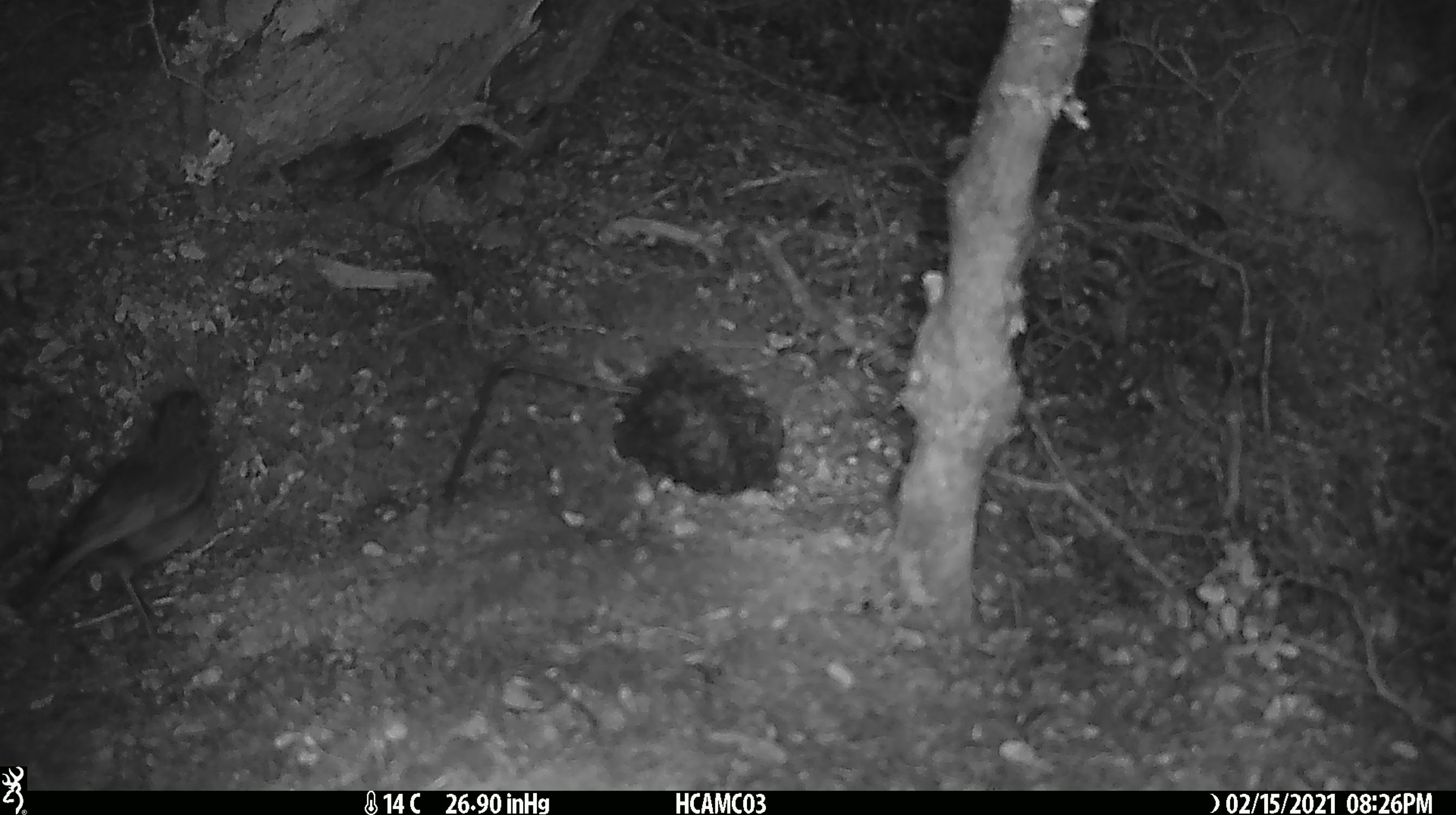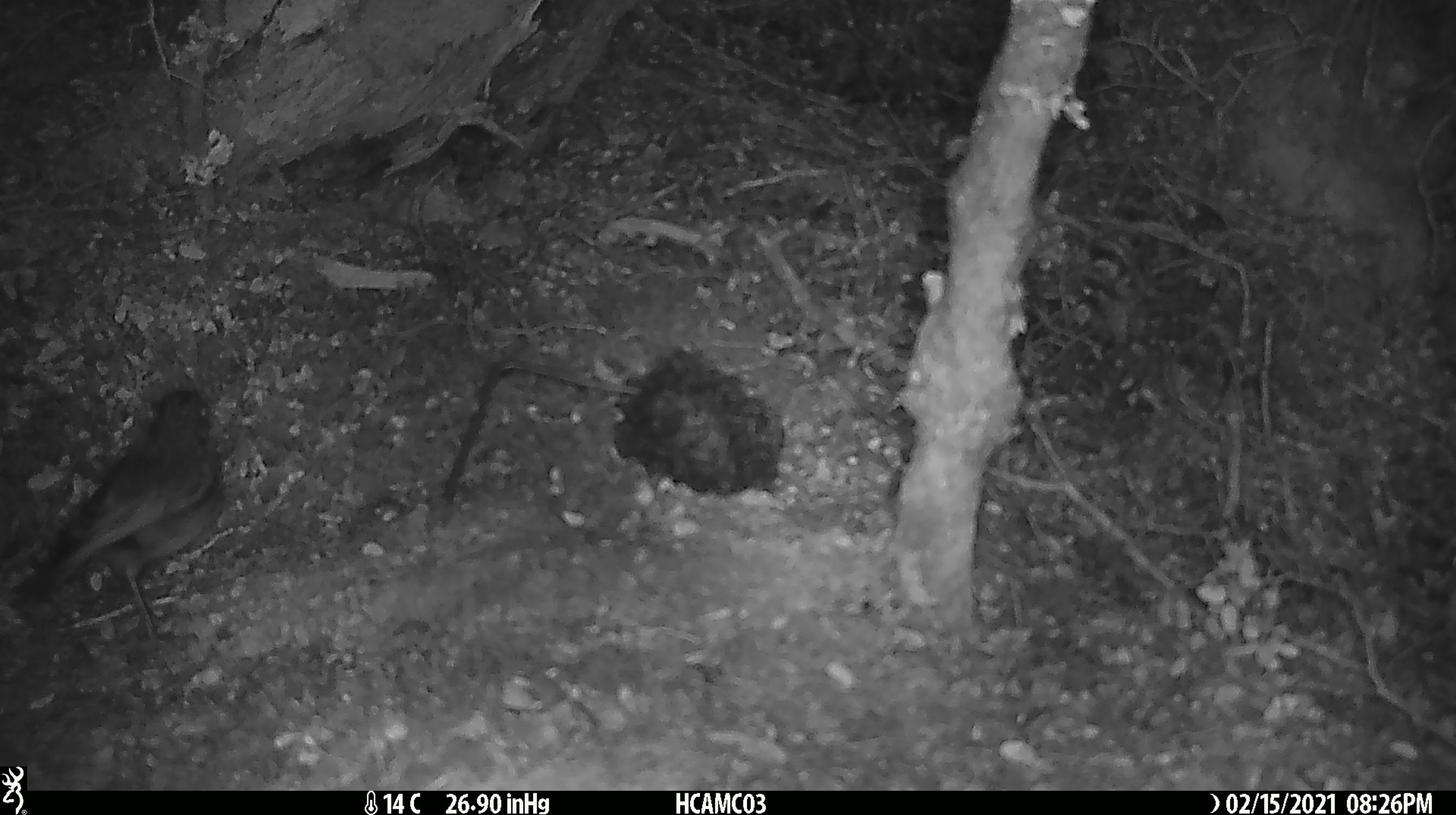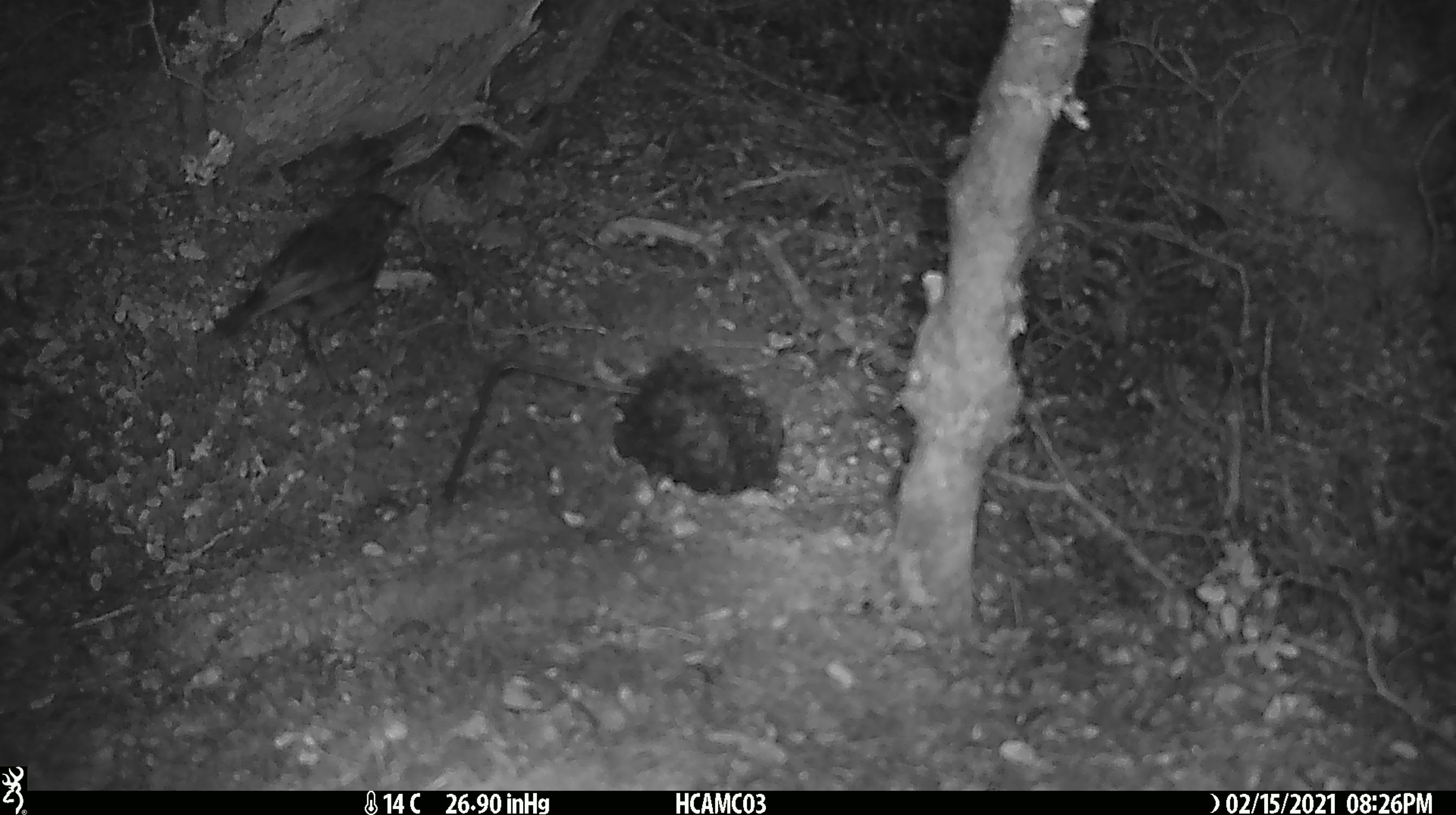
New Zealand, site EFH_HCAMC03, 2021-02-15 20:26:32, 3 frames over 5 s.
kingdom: Animalia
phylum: Chordata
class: Aves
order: Passeriformes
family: Petroicidae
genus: Petroica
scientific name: Petroica australis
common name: new zealand robin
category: robin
Robin (new zealand robin) (Petroica australis).